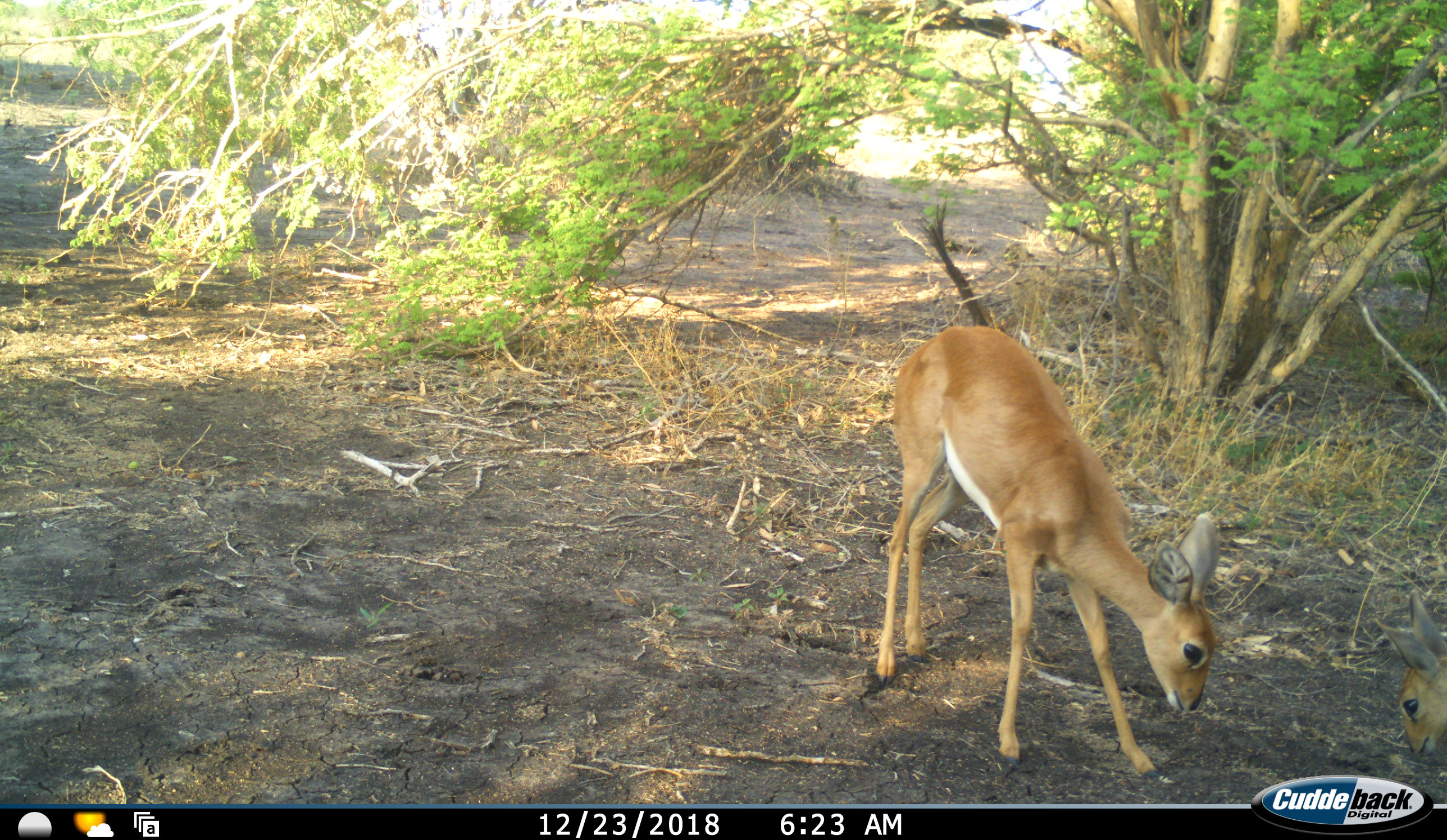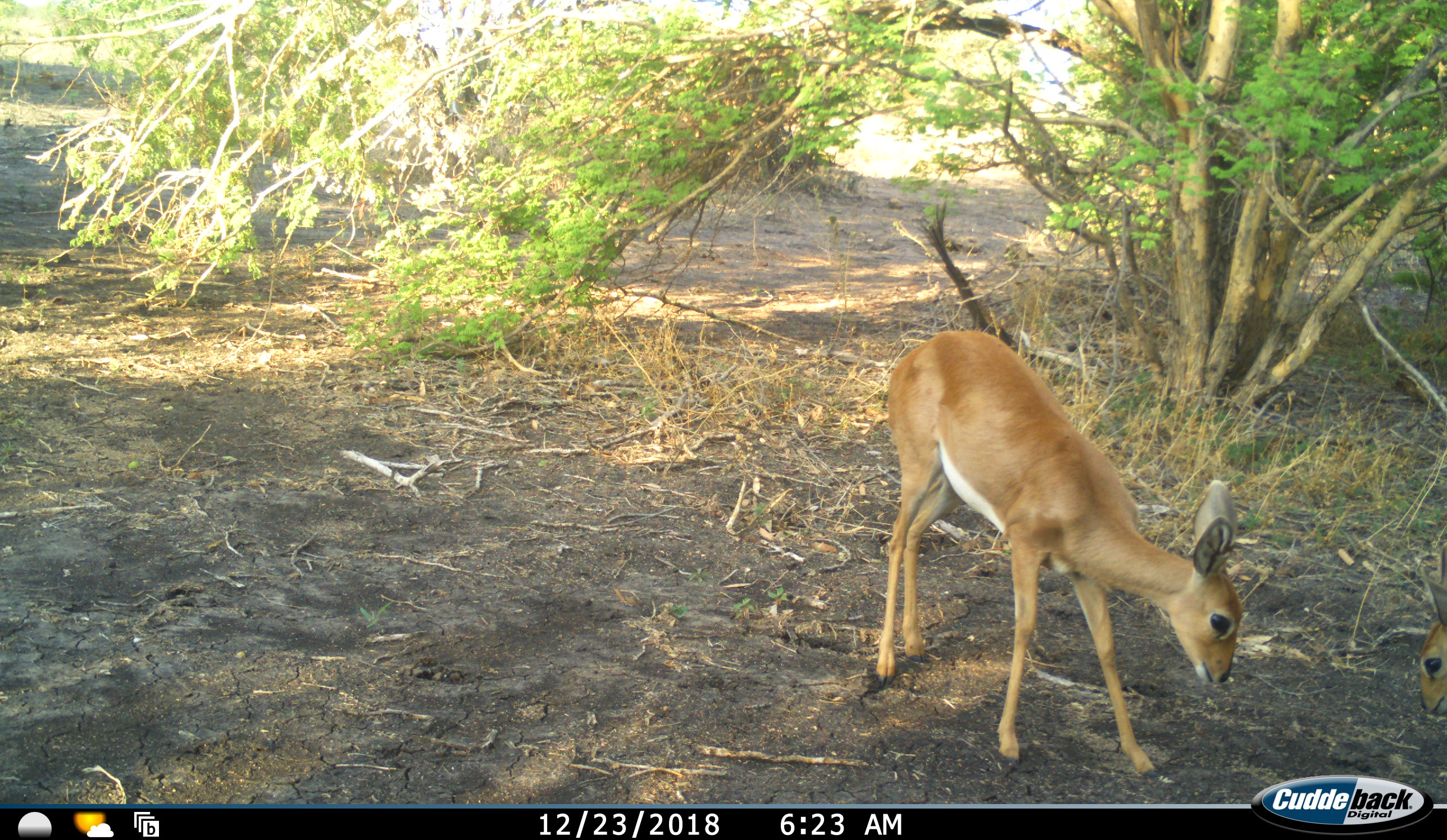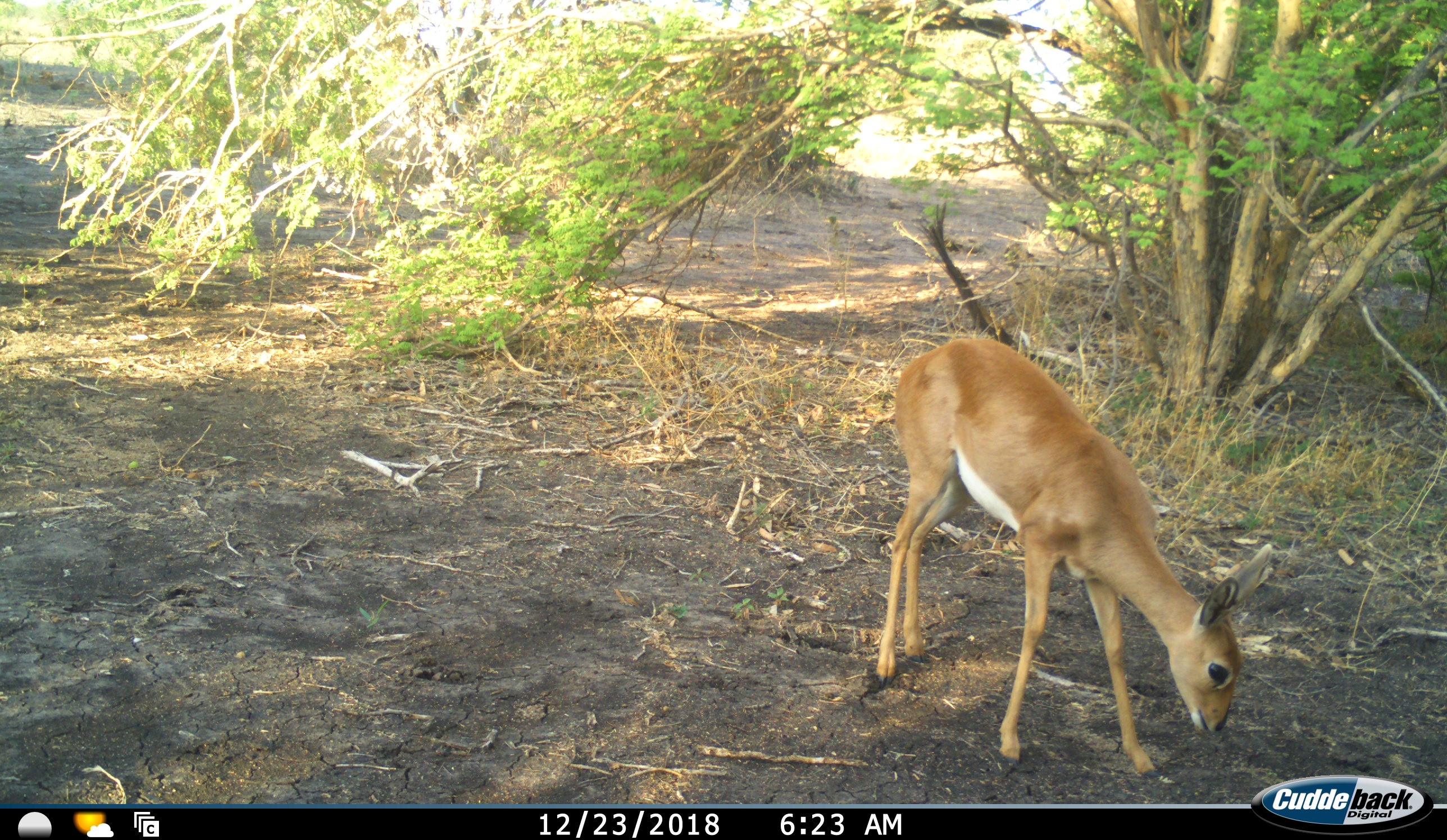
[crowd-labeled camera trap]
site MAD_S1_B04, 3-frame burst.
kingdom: Animalia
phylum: Chordata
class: Mammalia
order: Artiodactyla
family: Bovidae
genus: Raphicerus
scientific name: Raphicerus campestris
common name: steenbok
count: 2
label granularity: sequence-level